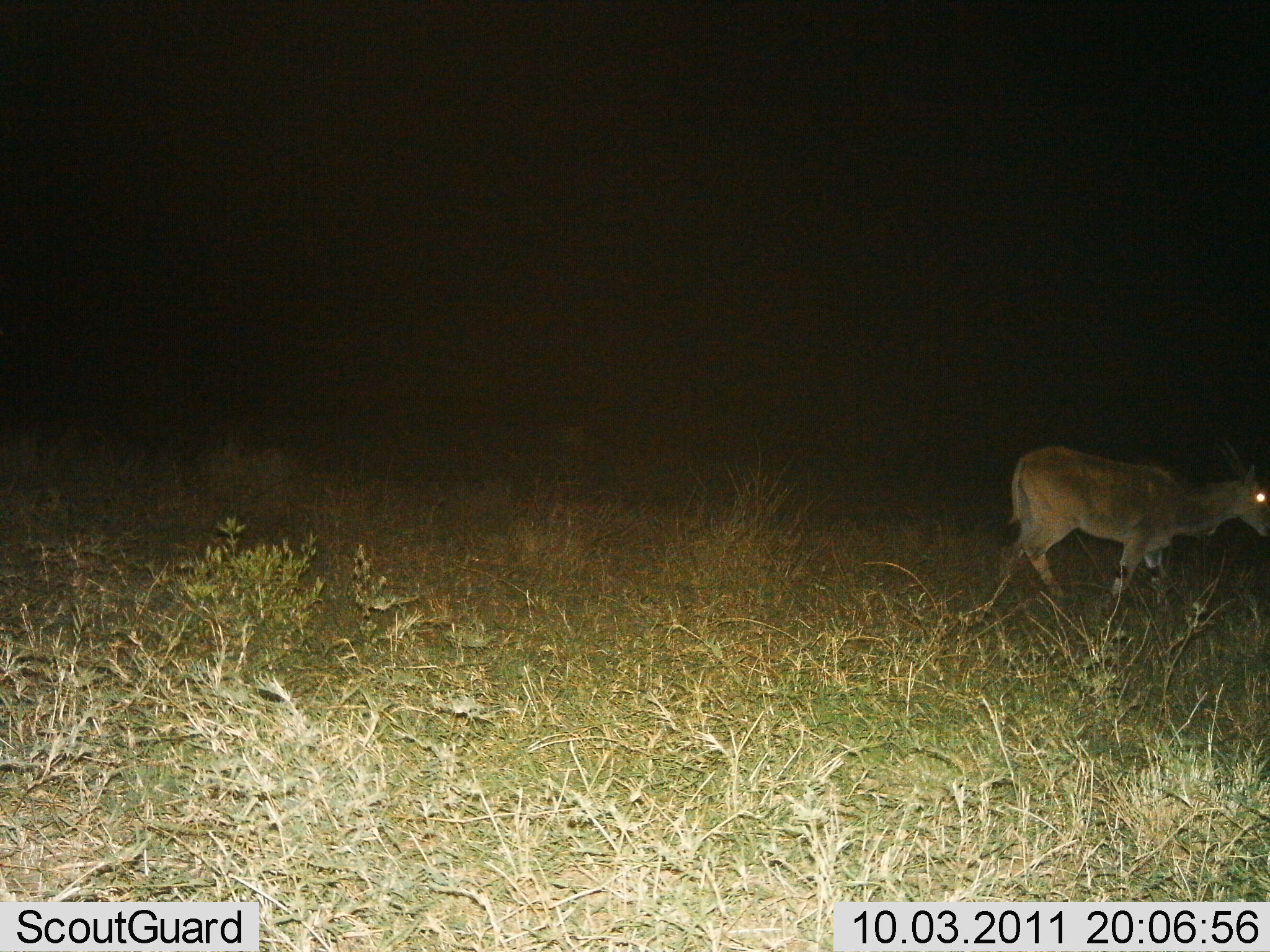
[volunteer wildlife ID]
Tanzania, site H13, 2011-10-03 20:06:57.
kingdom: Animalia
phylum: Chordata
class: Mammalia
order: Artiodactyla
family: Bovidae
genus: Tragelaphus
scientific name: Tragelaphus scriptus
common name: bushbuck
Bushbuck (Tragelaphus scriptus), count 1. Behavior (volunteer vote fractions): standing 14%, resting 0%, moving 86%, interacting 0%. Young present (vote fraction): 0%. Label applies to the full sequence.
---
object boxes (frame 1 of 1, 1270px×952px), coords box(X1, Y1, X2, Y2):
animal: box(1009, 436, 1269, 599)